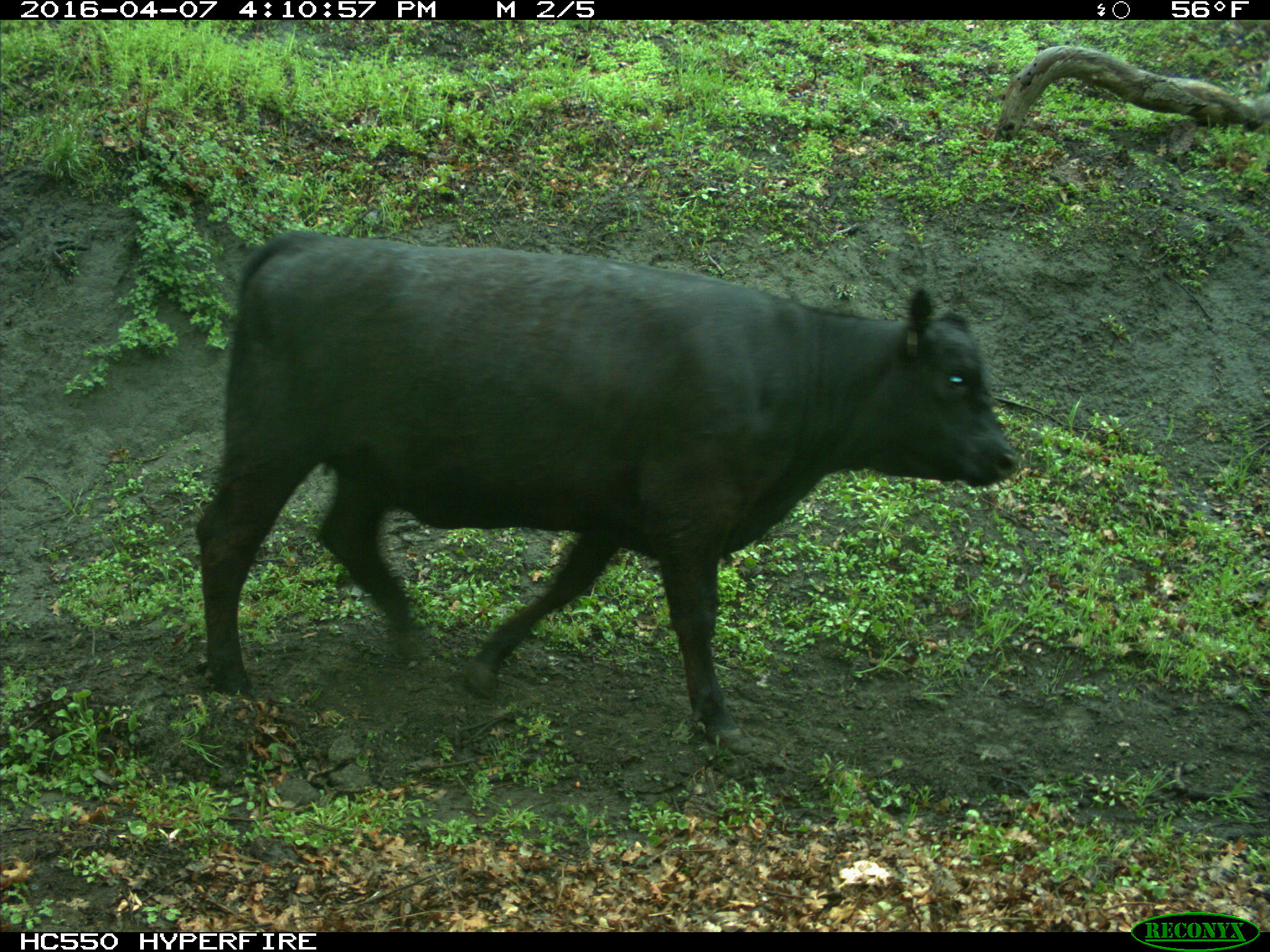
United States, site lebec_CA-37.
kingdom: Animalia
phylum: Chordata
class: Mammalia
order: Artiodactyla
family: Bovidae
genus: Bos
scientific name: Bos taurus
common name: domestic cow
Bos taurus (domestic cow).